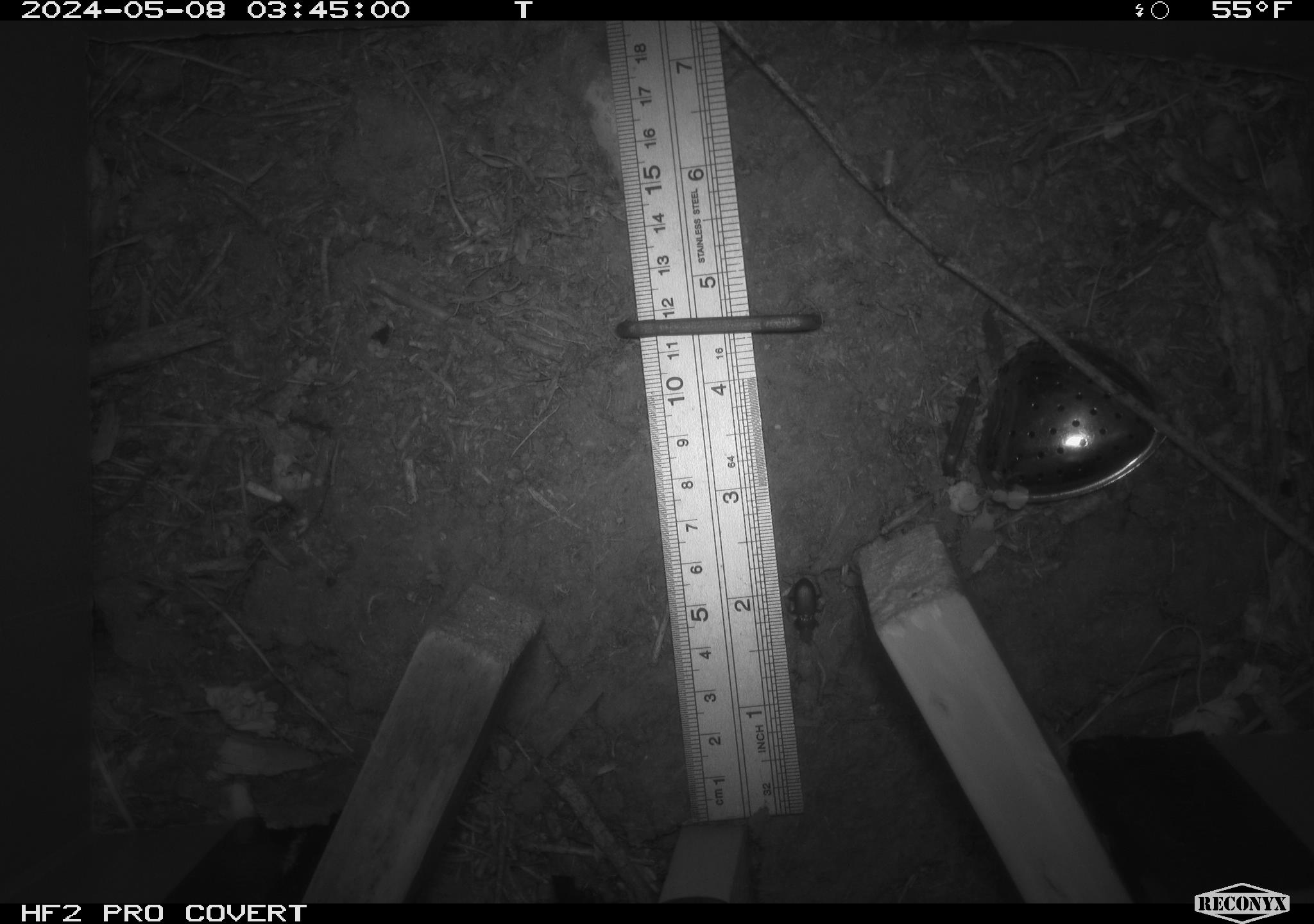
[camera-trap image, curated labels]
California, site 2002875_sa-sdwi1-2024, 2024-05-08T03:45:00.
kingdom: Animalia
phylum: Arthropoda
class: Insecta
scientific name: Insecta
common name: insect